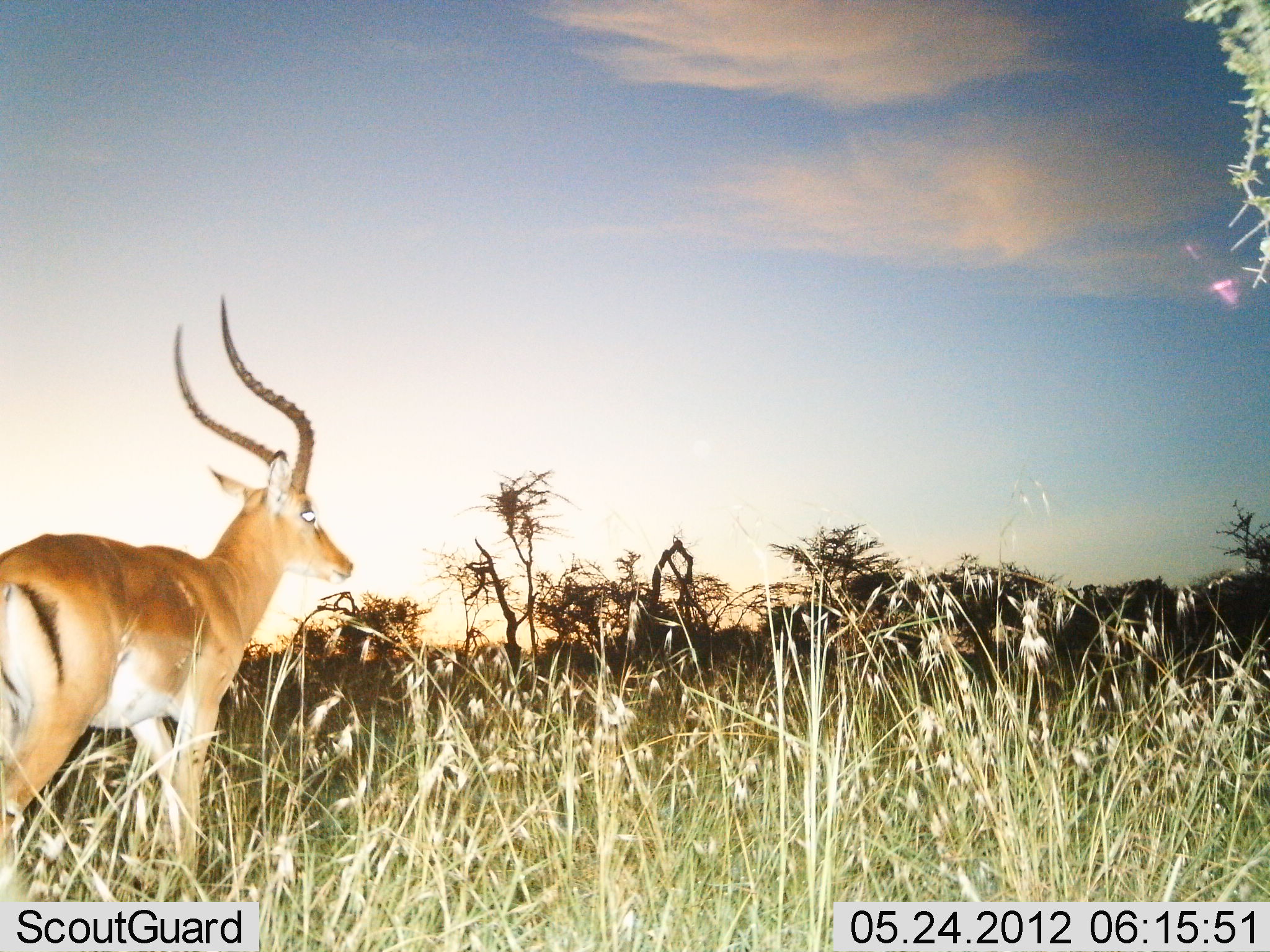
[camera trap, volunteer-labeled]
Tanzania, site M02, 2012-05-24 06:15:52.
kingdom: Animalia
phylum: Chordata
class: Mammalia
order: Artiodactyla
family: Bovidae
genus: Aepyceros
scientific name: Aepyceros melampus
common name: impala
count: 1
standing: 100%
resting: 0%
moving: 0%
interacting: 0%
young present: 0%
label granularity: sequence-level